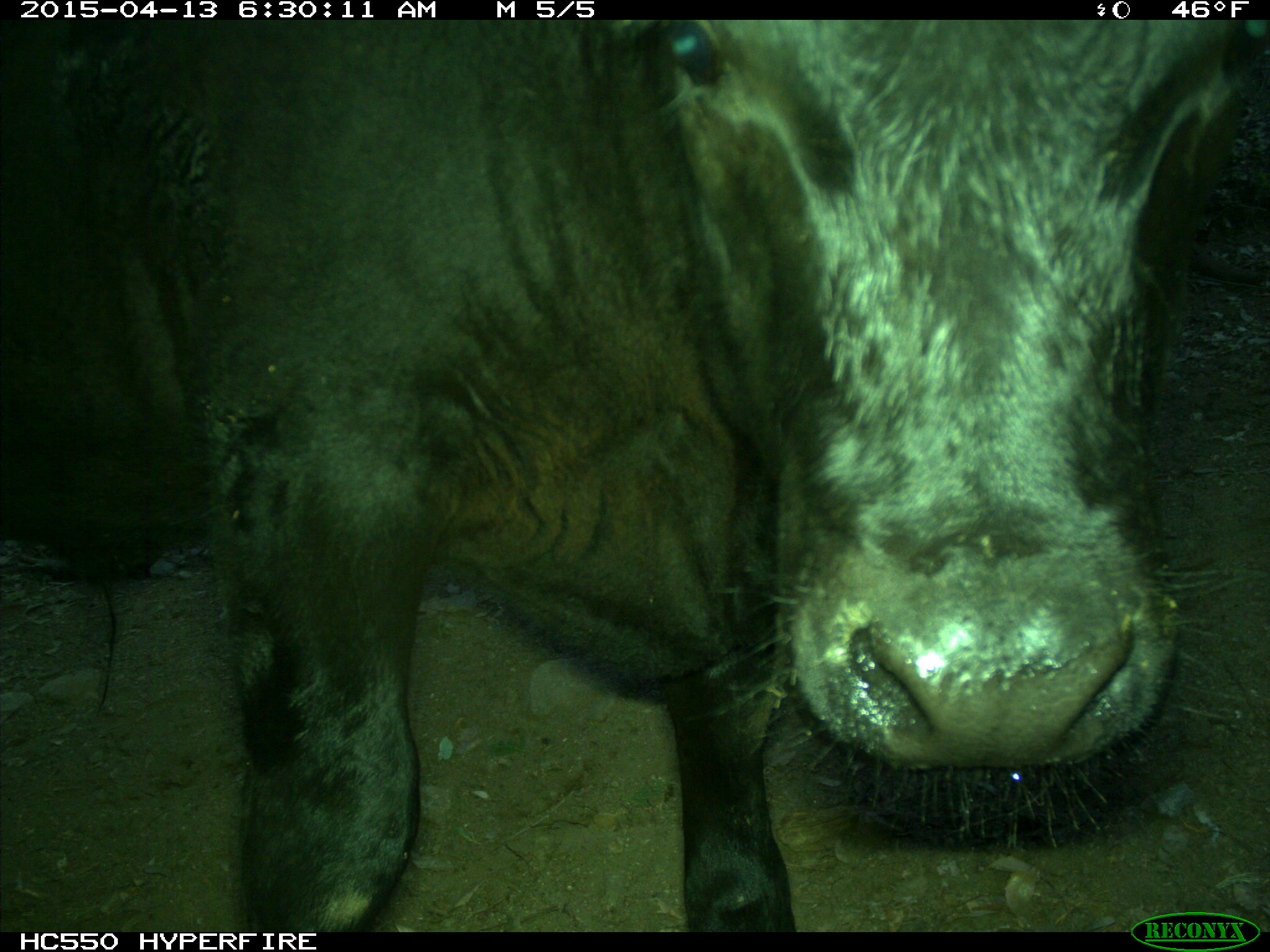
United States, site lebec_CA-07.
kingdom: Animalia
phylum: Chordata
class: Mammalia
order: Artiodactyla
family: Bovidae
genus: Bos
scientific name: Bos taurus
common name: domestic cow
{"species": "Bos taurus (domestic cow)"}